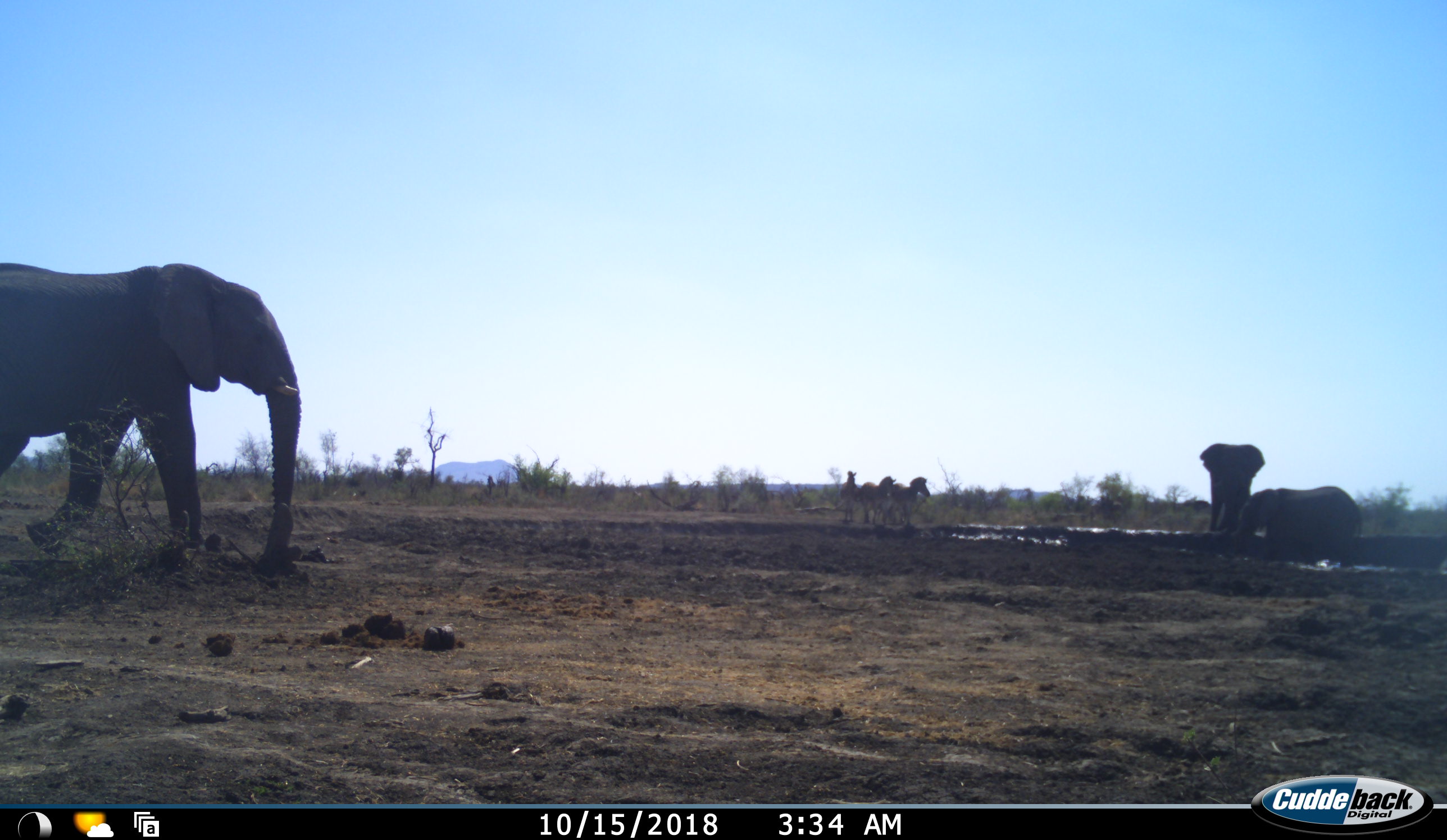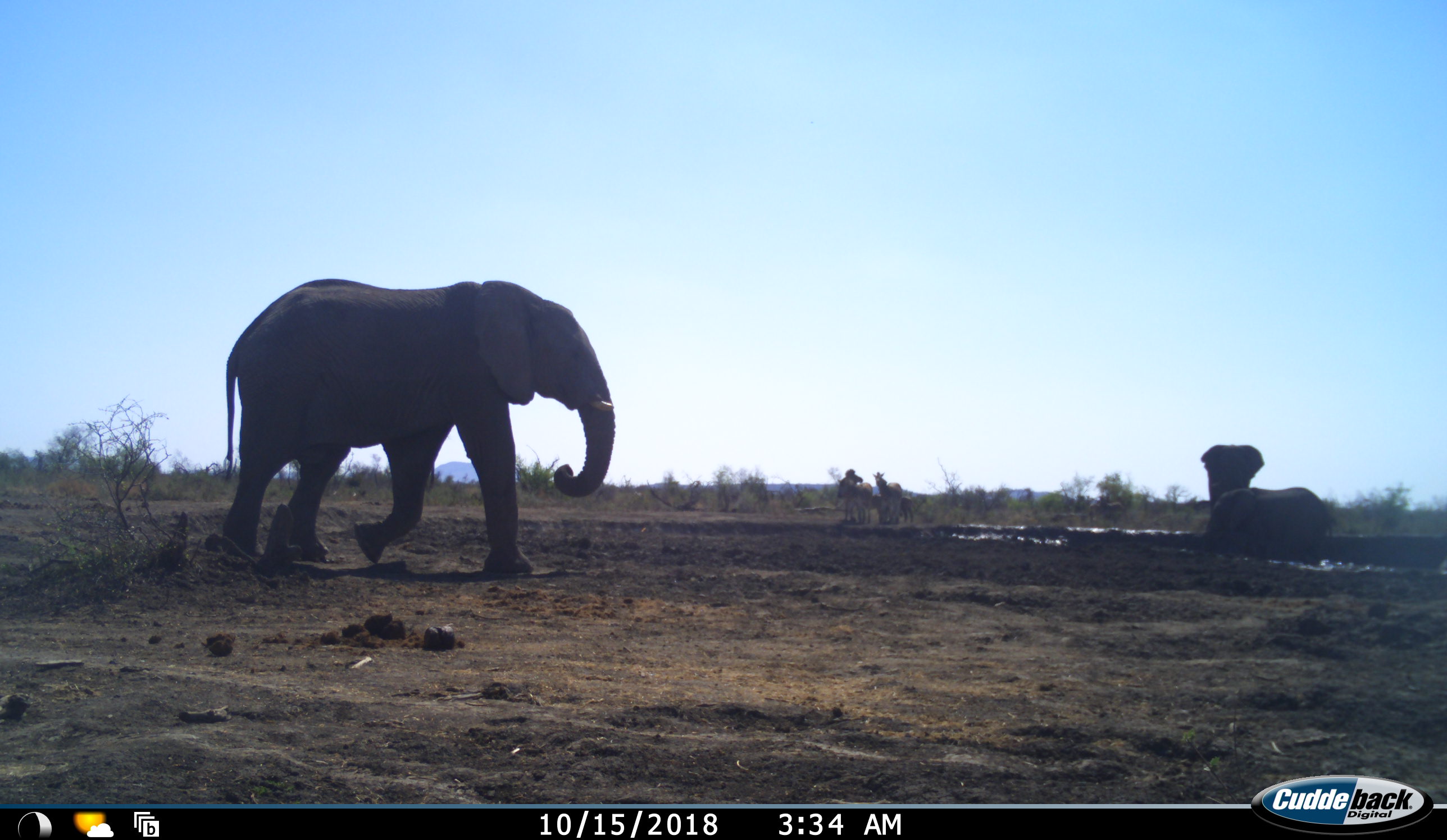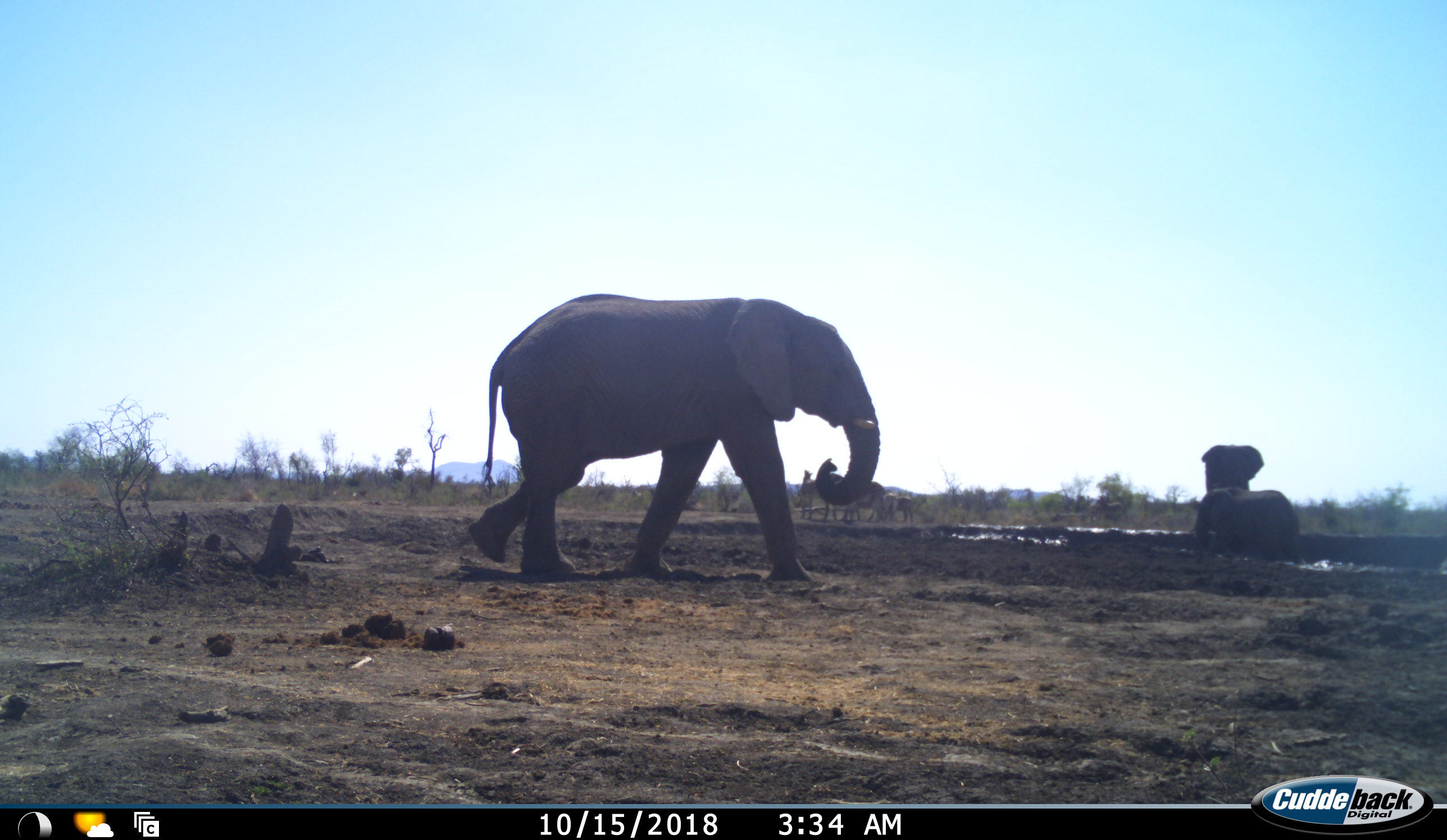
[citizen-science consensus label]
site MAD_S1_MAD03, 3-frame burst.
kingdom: Animalia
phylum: Chordata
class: Mammalia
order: Proboscidea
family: Elephantidae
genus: Loxodonta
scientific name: Loxodonta africana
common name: african bush elephant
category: elephant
Elephant (african bush elephant) (Loxodonta africana), count 3. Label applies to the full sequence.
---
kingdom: Animalia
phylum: Chordata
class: Mammalia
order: Perissodactyla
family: Equidae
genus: Equus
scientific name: Equus quagga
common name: plains zebra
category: zebraplains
Zebraplains (plains zebra) (Equus quagga), count 4. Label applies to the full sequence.